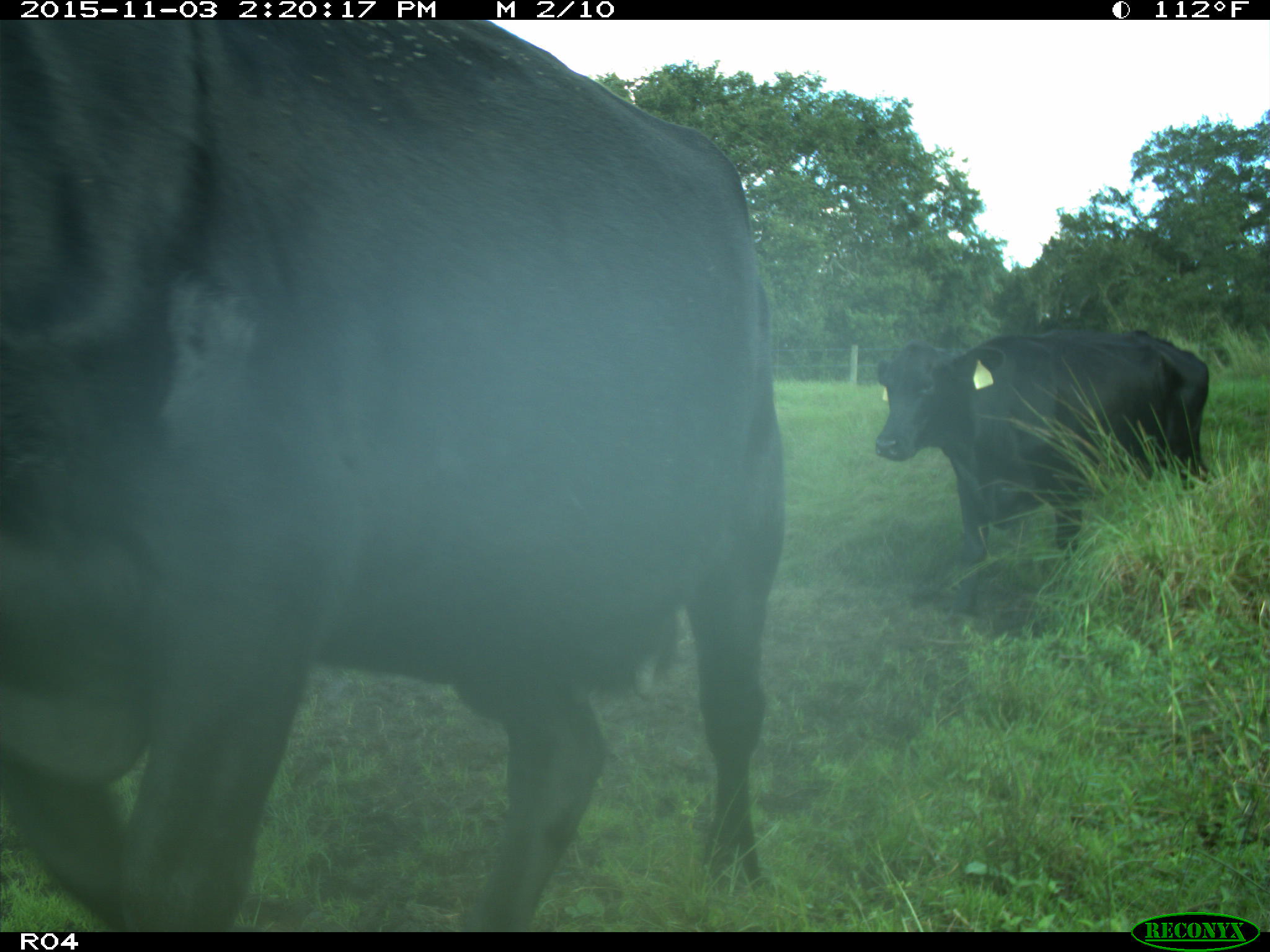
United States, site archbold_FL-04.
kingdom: Animalia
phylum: Chordata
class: Mammalia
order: Artiodactyla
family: Bovidae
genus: Bos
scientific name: Bos taurus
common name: domestic cow